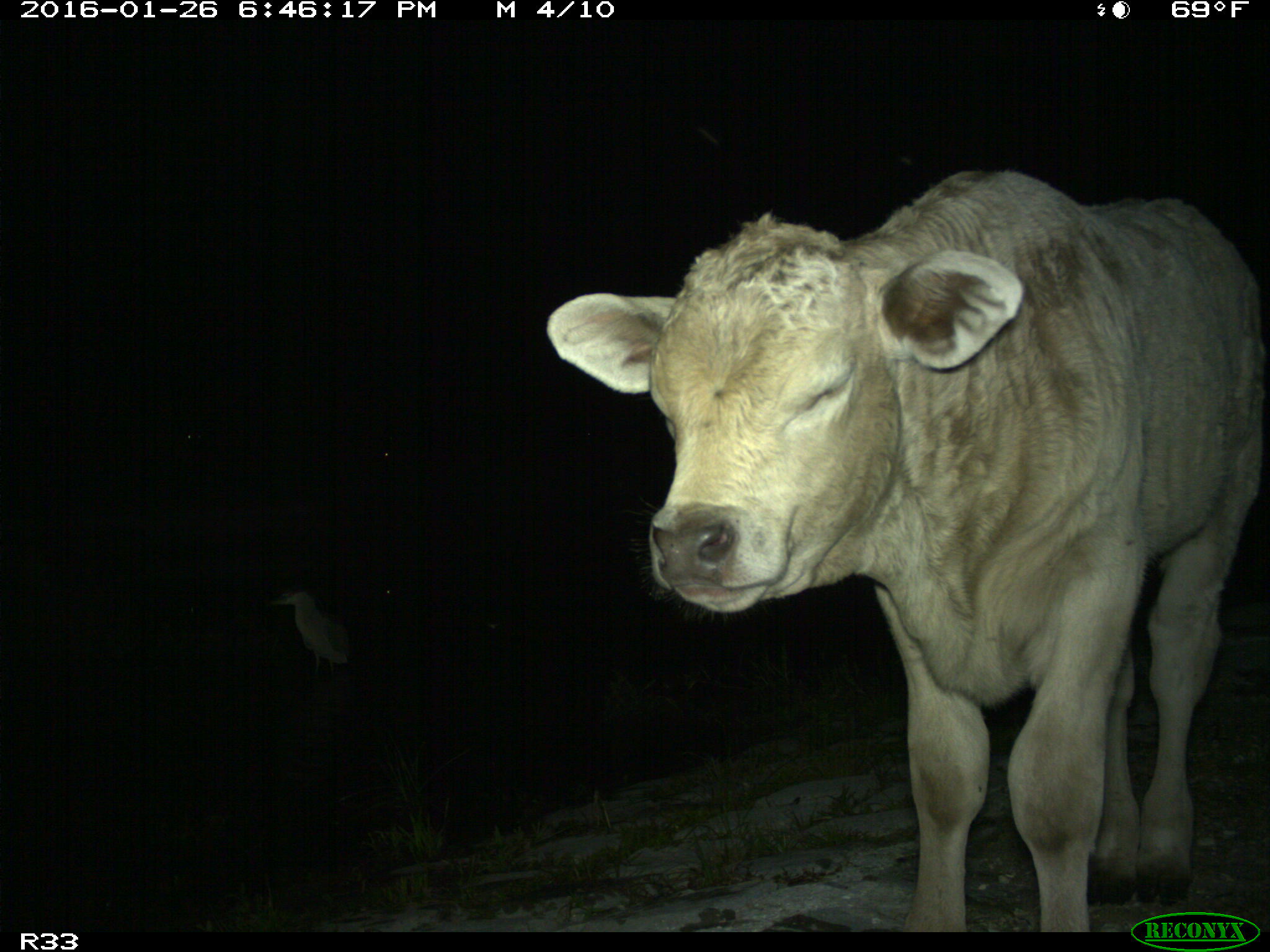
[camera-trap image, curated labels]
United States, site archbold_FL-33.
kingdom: Animalia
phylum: Chordata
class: Mammalia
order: Artiodactyla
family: Bovidae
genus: Bos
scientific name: Bos taurus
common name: domestic cow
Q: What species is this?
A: Bos taurus (domestic cow).